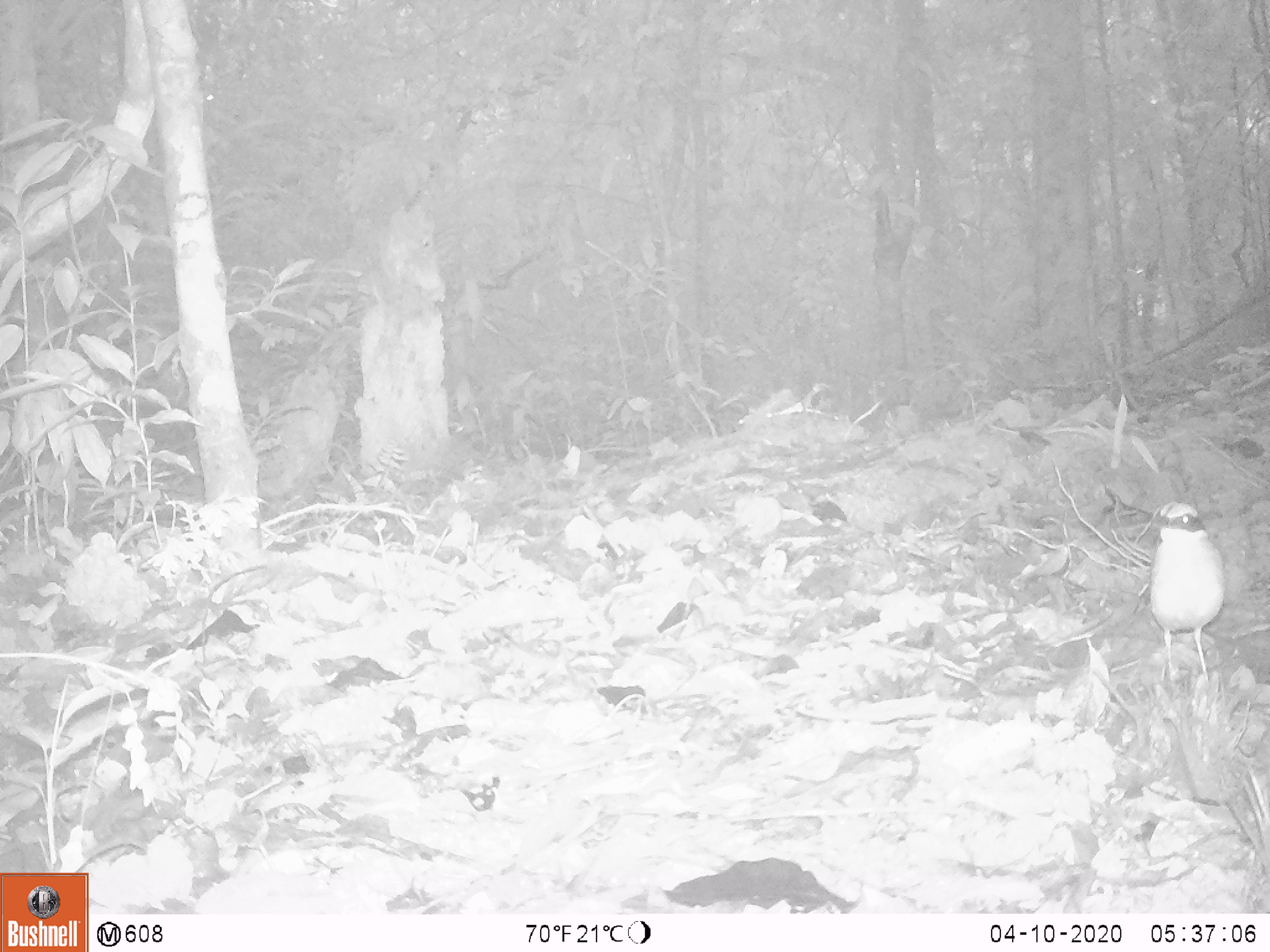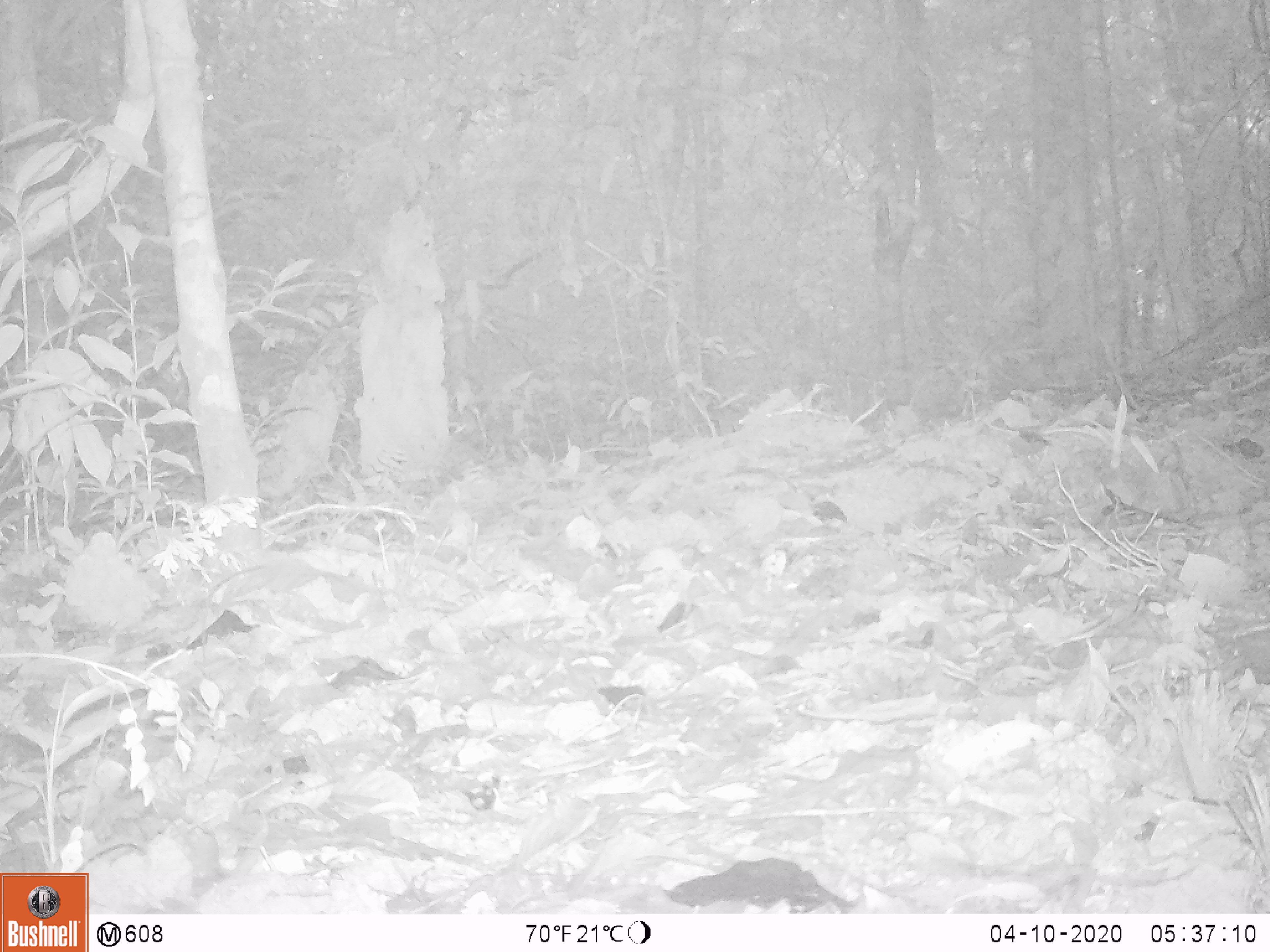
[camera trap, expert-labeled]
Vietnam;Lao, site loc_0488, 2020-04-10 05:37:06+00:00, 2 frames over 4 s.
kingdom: Animalia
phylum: Chordata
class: Aves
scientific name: Aves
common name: bird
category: unidentified bird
Unidentified bird (bird) (Aves). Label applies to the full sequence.